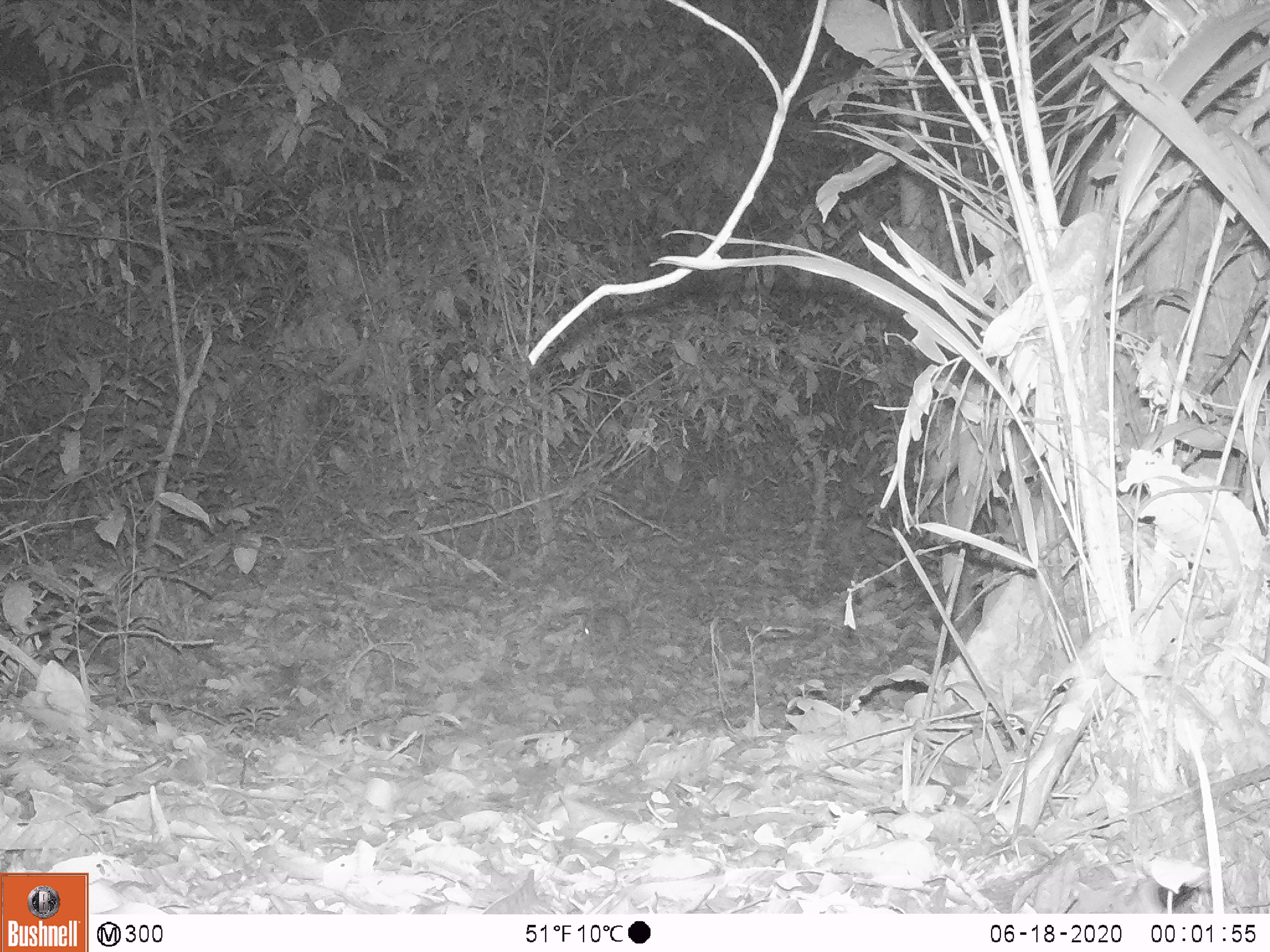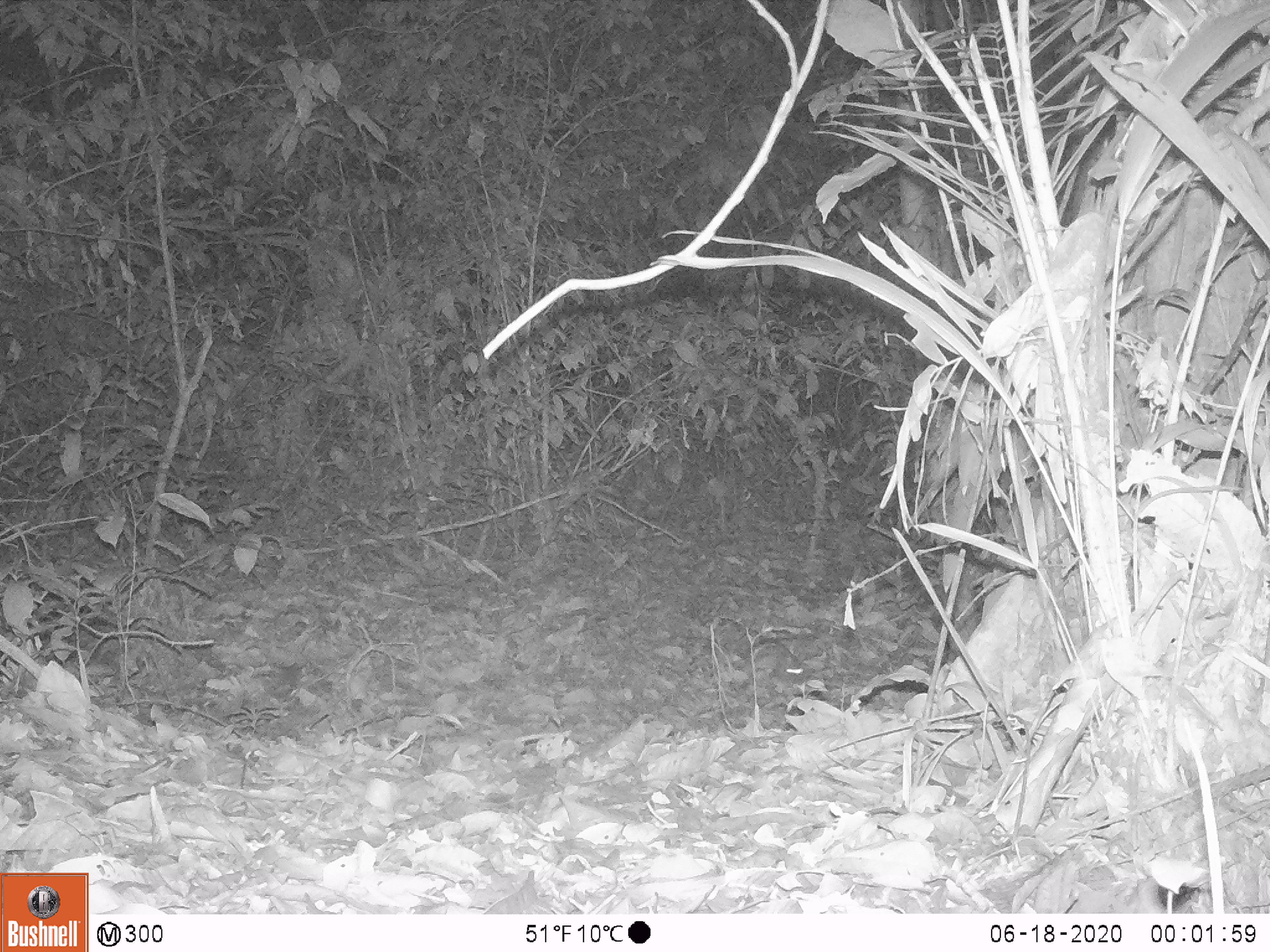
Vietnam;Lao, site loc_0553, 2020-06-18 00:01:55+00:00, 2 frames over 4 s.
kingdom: Animalia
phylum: Chordata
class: Mammalia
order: Rodentia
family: Muridae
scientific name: Muridae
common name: old-world mice and rats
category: unidentified murid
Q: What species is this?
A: Unidentified murid (old-world mice and rats) (Muridae).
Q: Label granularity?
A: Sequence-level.